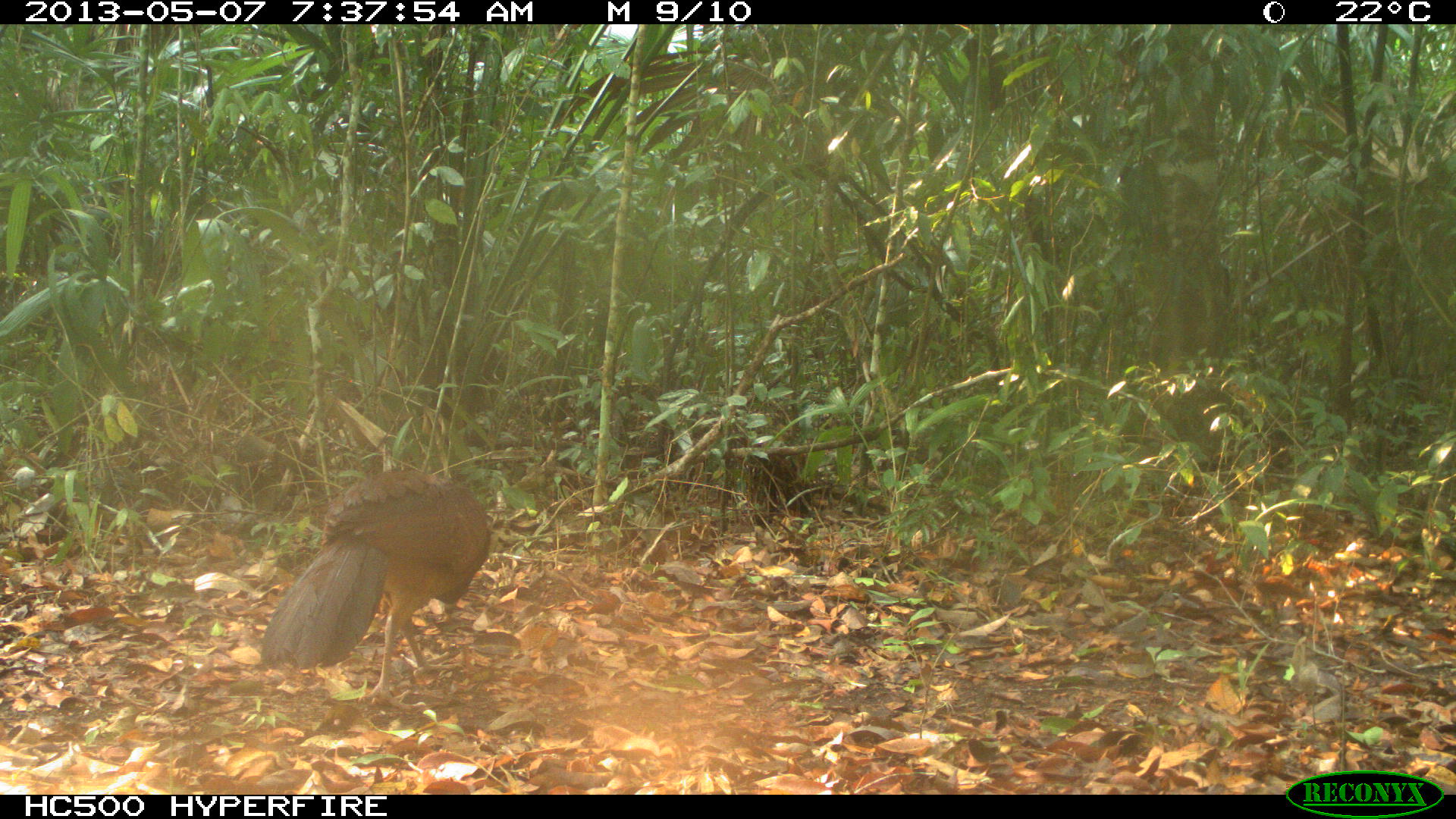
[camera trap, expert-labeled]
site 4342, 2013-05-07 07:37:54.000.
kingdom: Animalia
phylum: Chordata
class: Aves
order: Galliformes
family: Cracidae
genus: Crax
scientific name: Crax rubra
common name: great curassow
Crax rubra (great curassow), count 1, sex female.